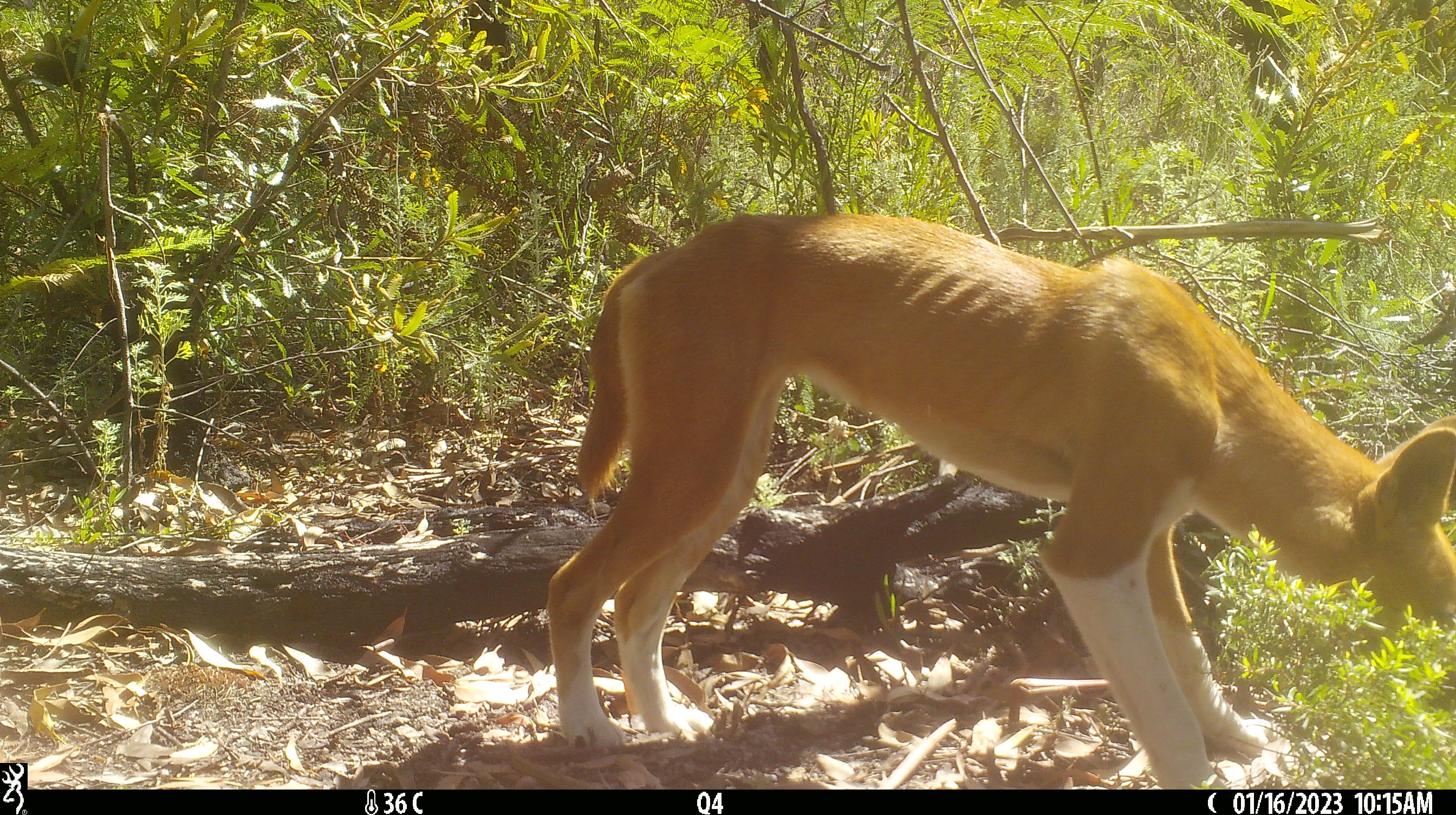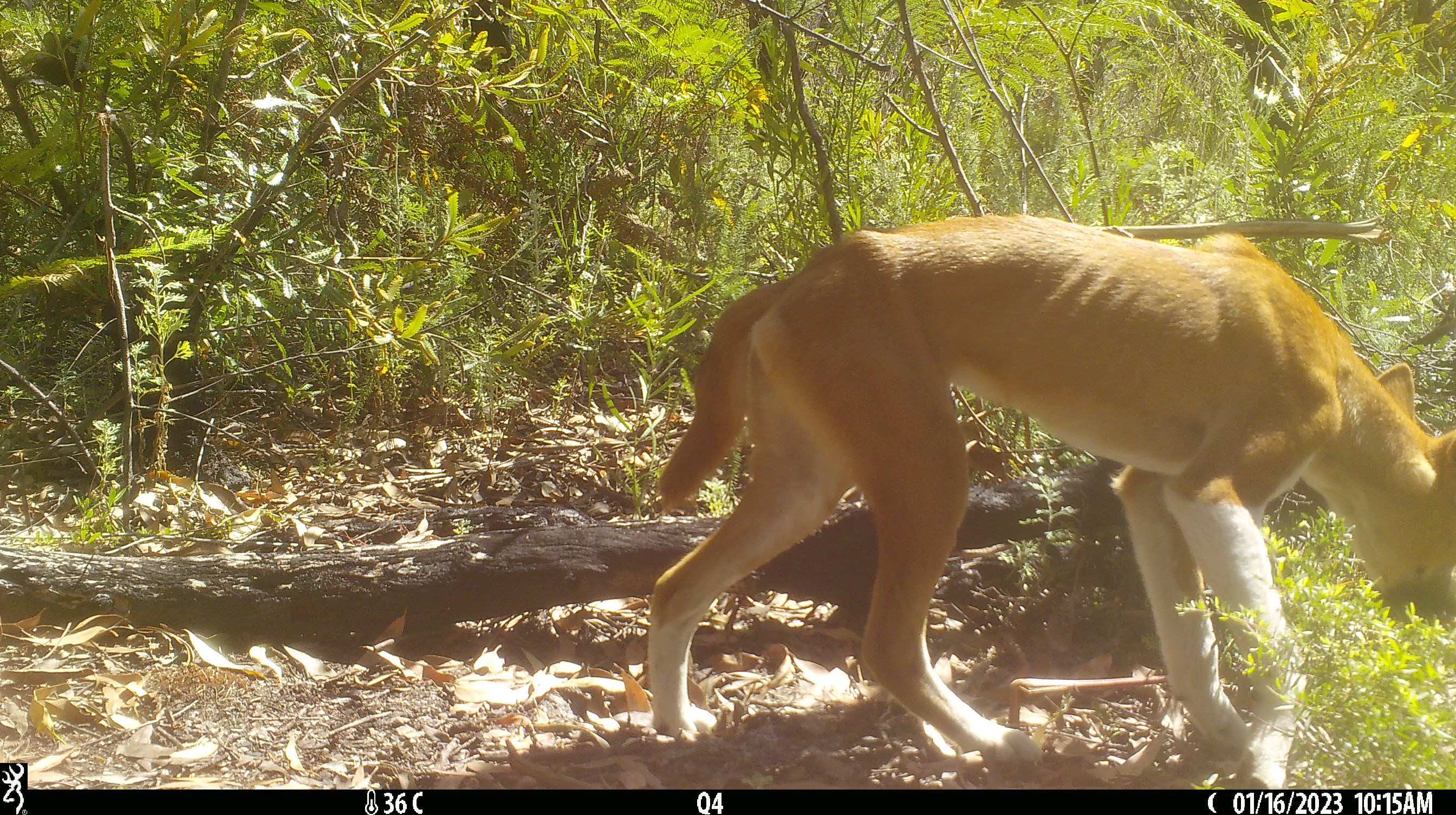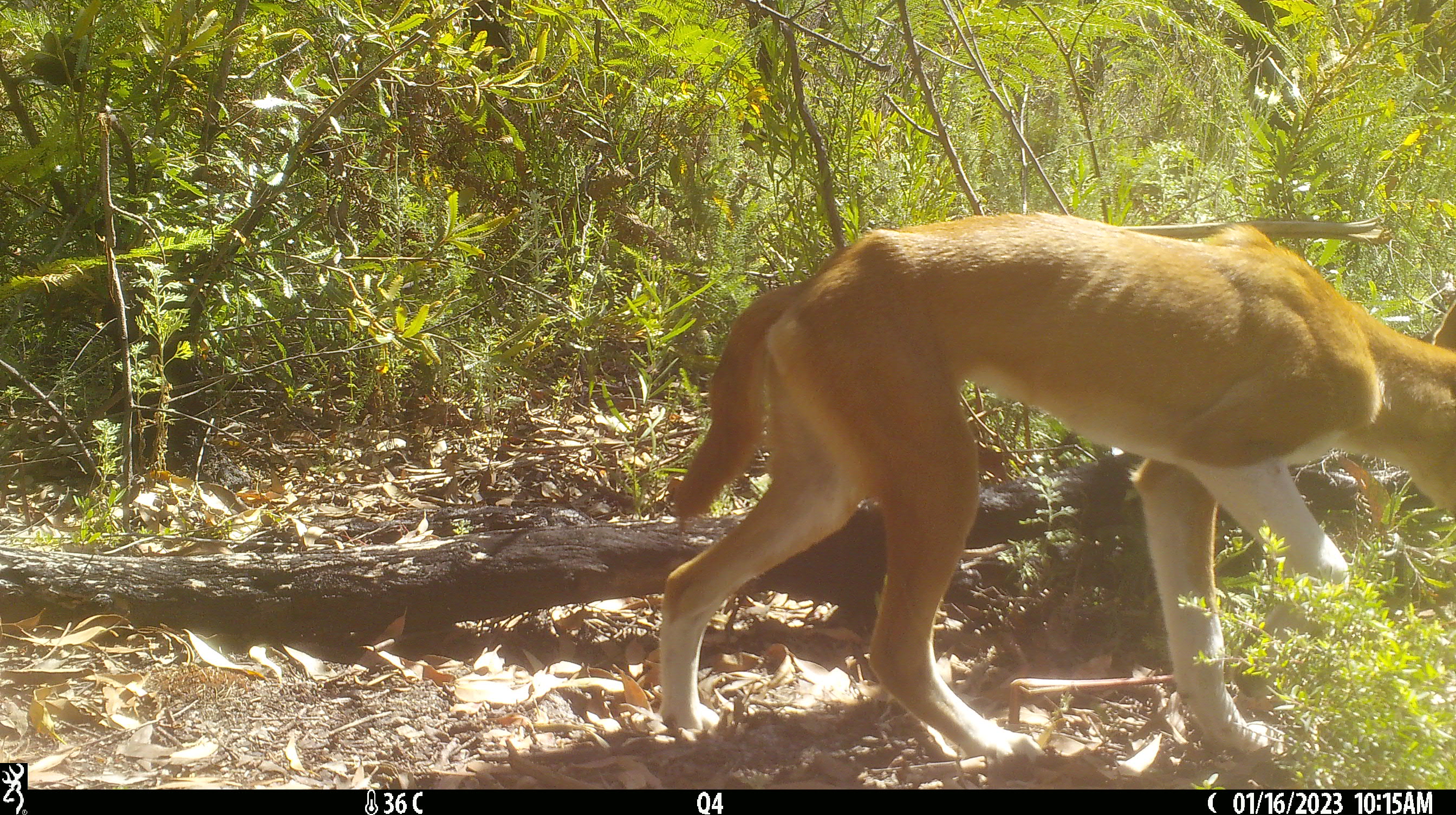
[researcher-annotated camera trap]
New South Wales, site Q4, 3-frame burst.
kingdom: Animalia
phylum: Chordata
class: Mammalia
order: Carnivora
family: Canidae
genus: Canis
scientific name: Canis familiaris dingo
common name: dingo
Dingo (Canis familiaris dingo).